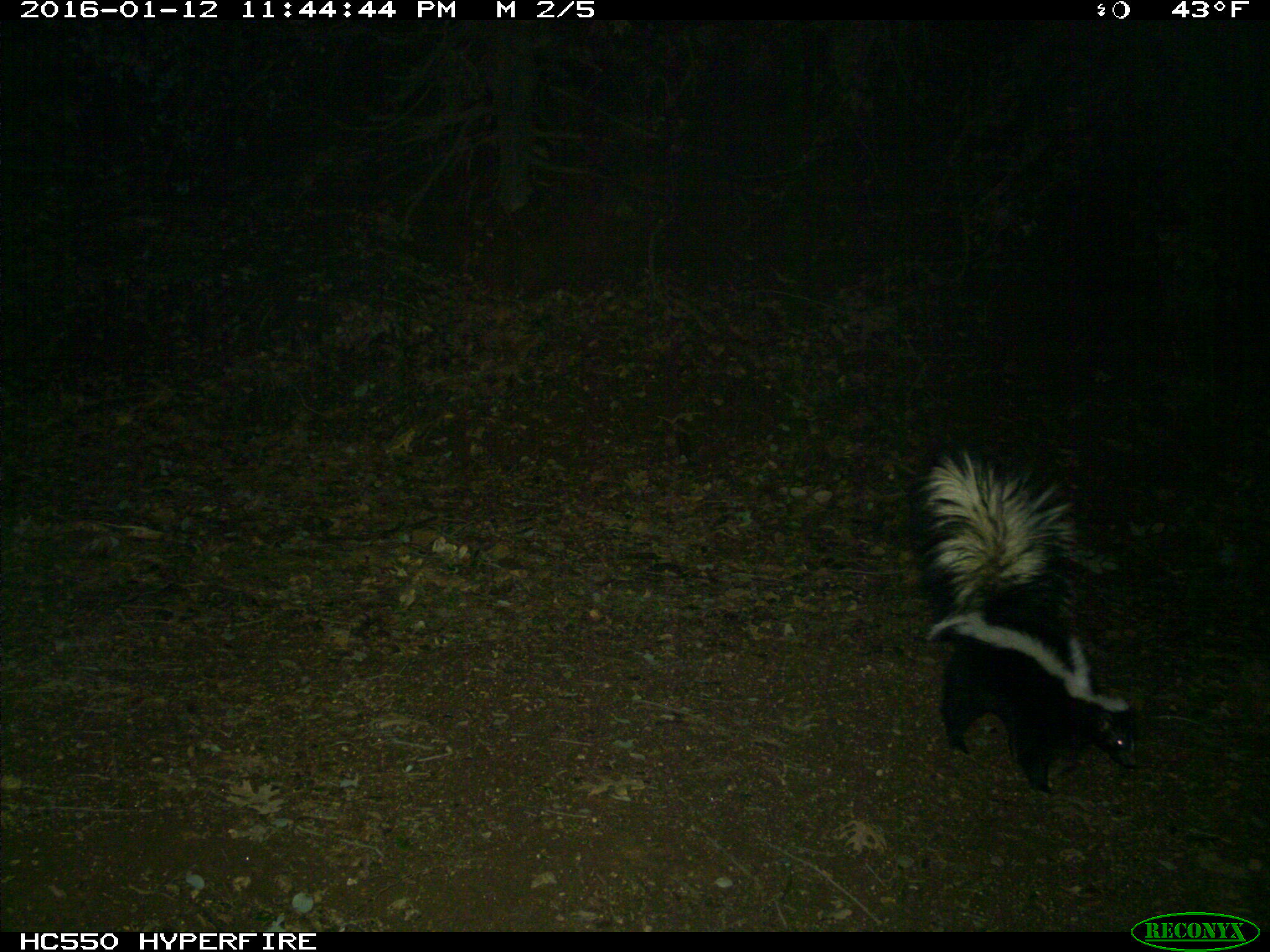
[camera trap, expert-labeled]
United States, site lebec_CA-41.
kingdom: Animalia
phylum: Chordata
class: Mammalia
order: Carnivora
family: Mephitidae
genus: Mephitis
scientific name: Mephitis mephitis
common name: striped skunk